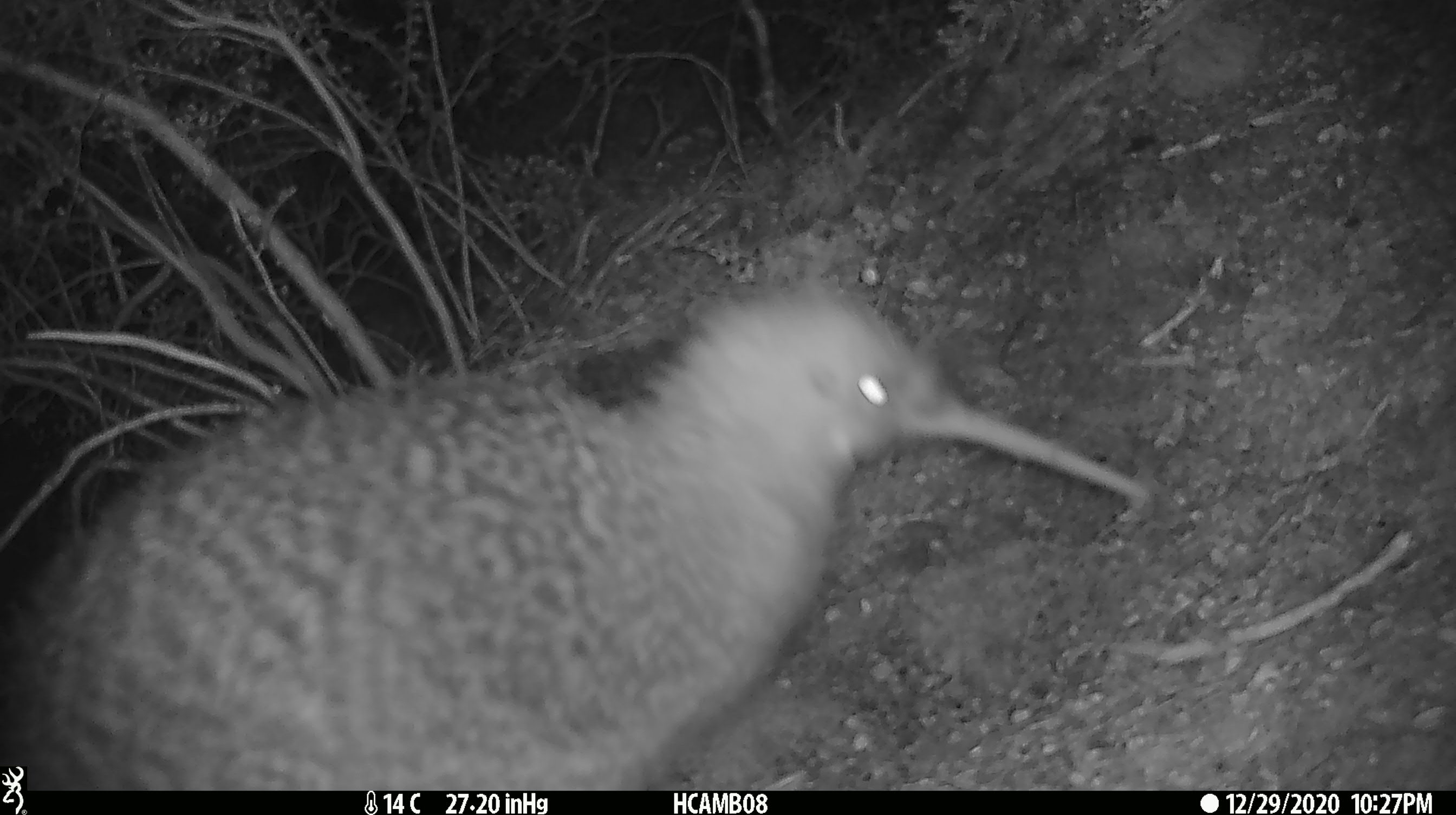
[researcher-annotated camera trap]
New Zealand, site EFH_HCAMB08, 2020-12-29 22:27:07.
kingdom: Animalia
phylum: Chordata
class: Aves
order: Apterygiformes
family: Apterygidae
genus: Apteryx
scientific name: Apteryx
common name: kiwi